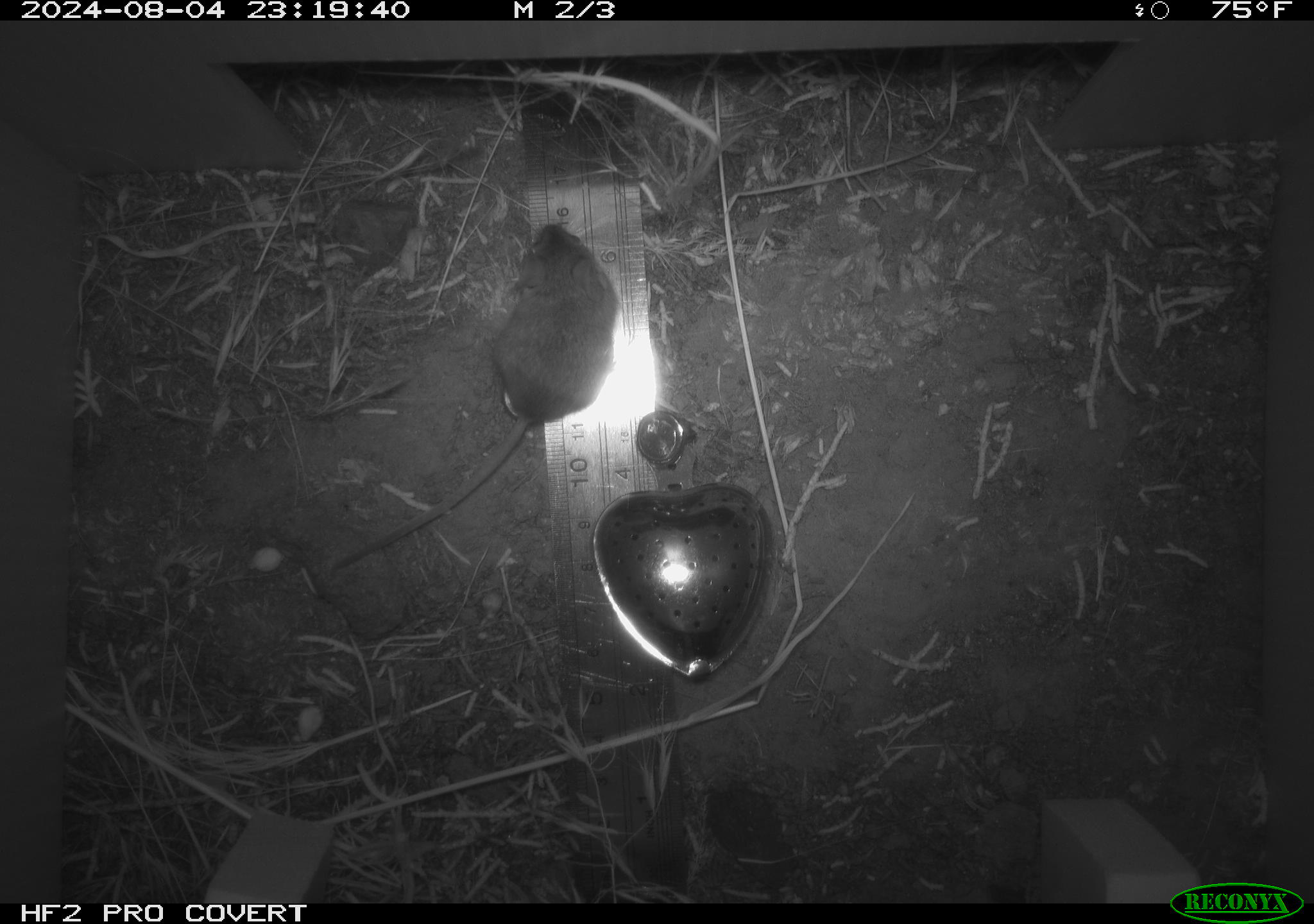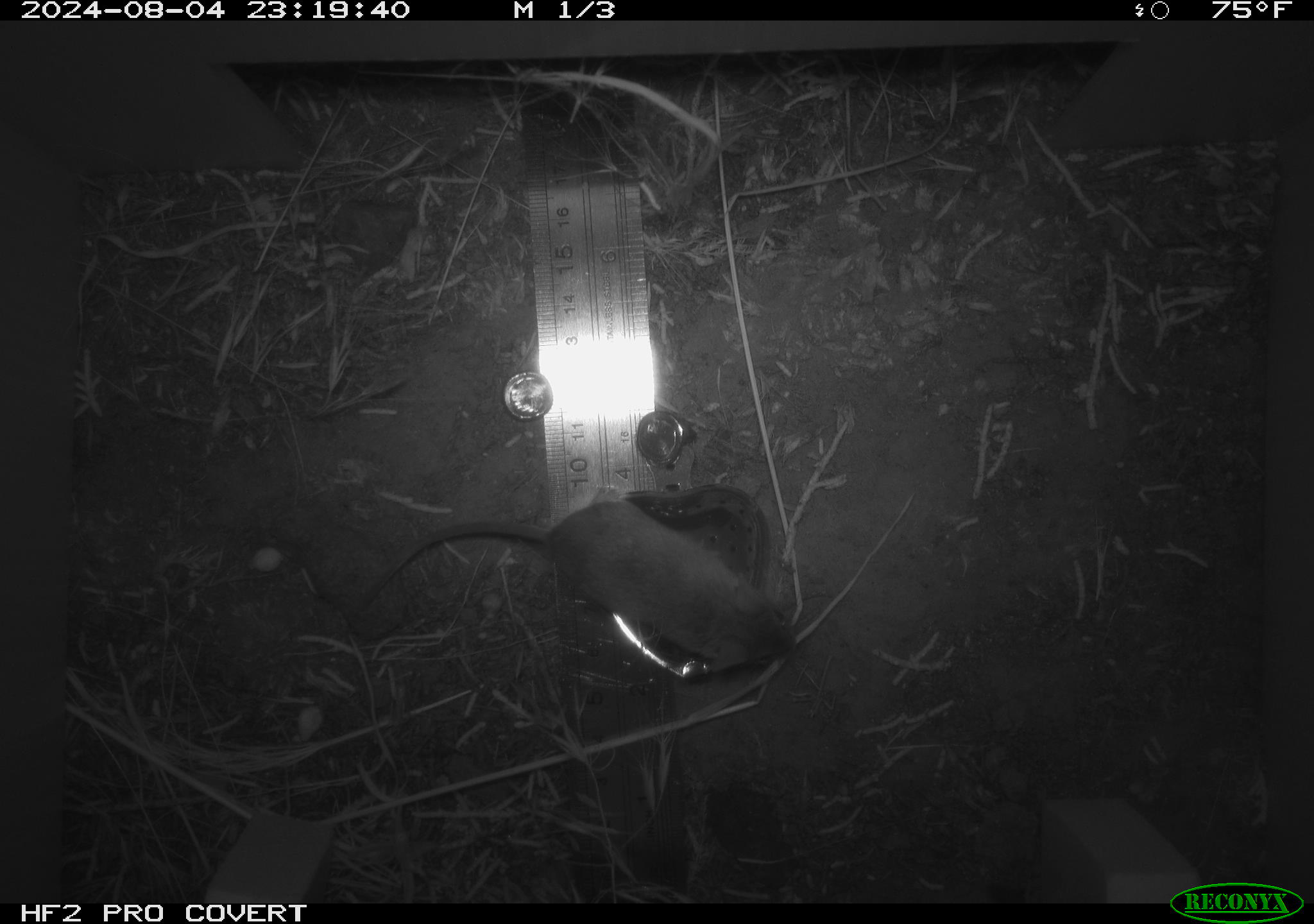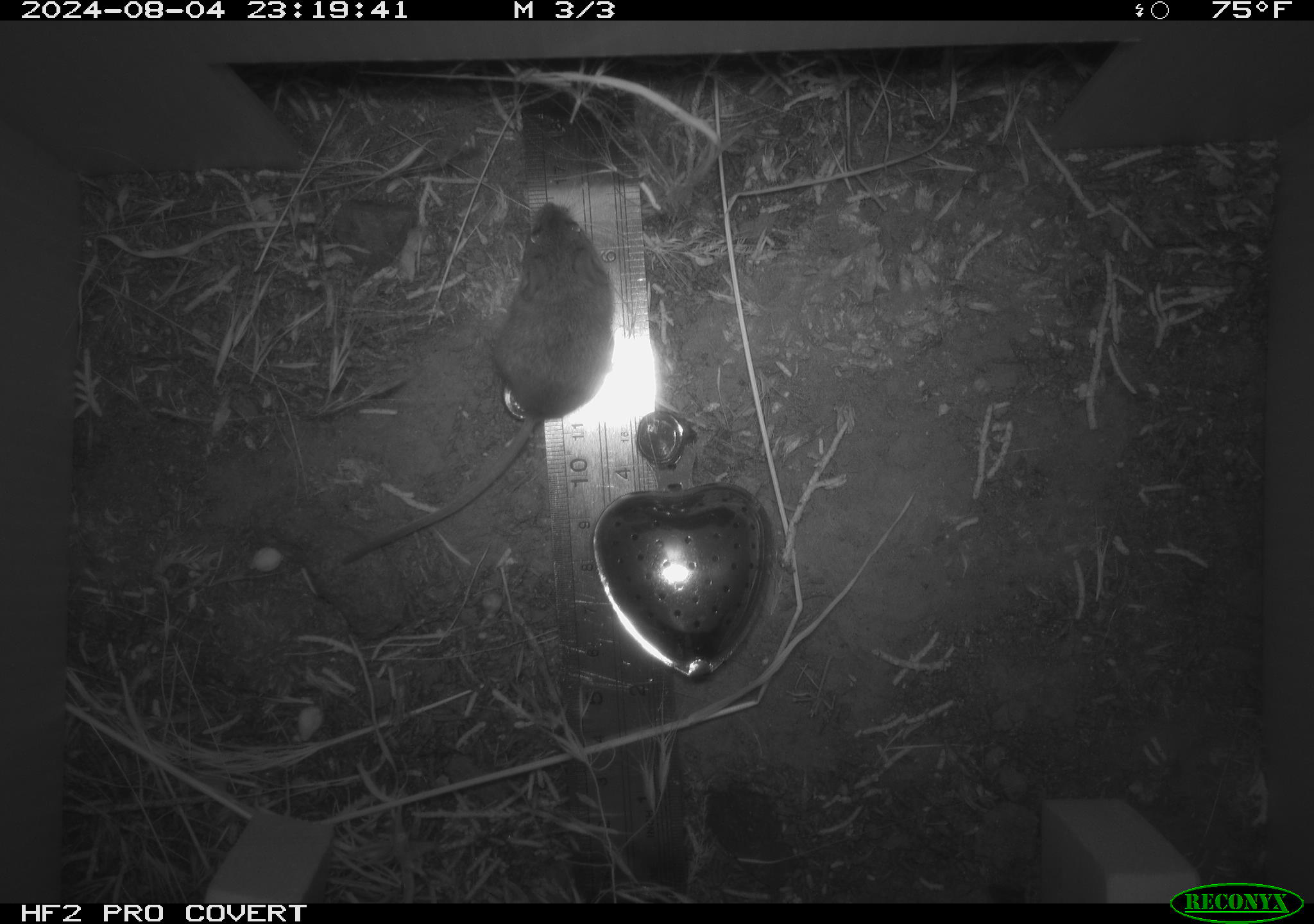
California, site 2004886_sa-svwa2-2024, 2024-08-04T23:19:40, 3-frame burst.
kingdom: Animalia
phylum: Chordata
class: Mammalia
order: Rodentia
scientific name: Rodentia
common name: mouse species